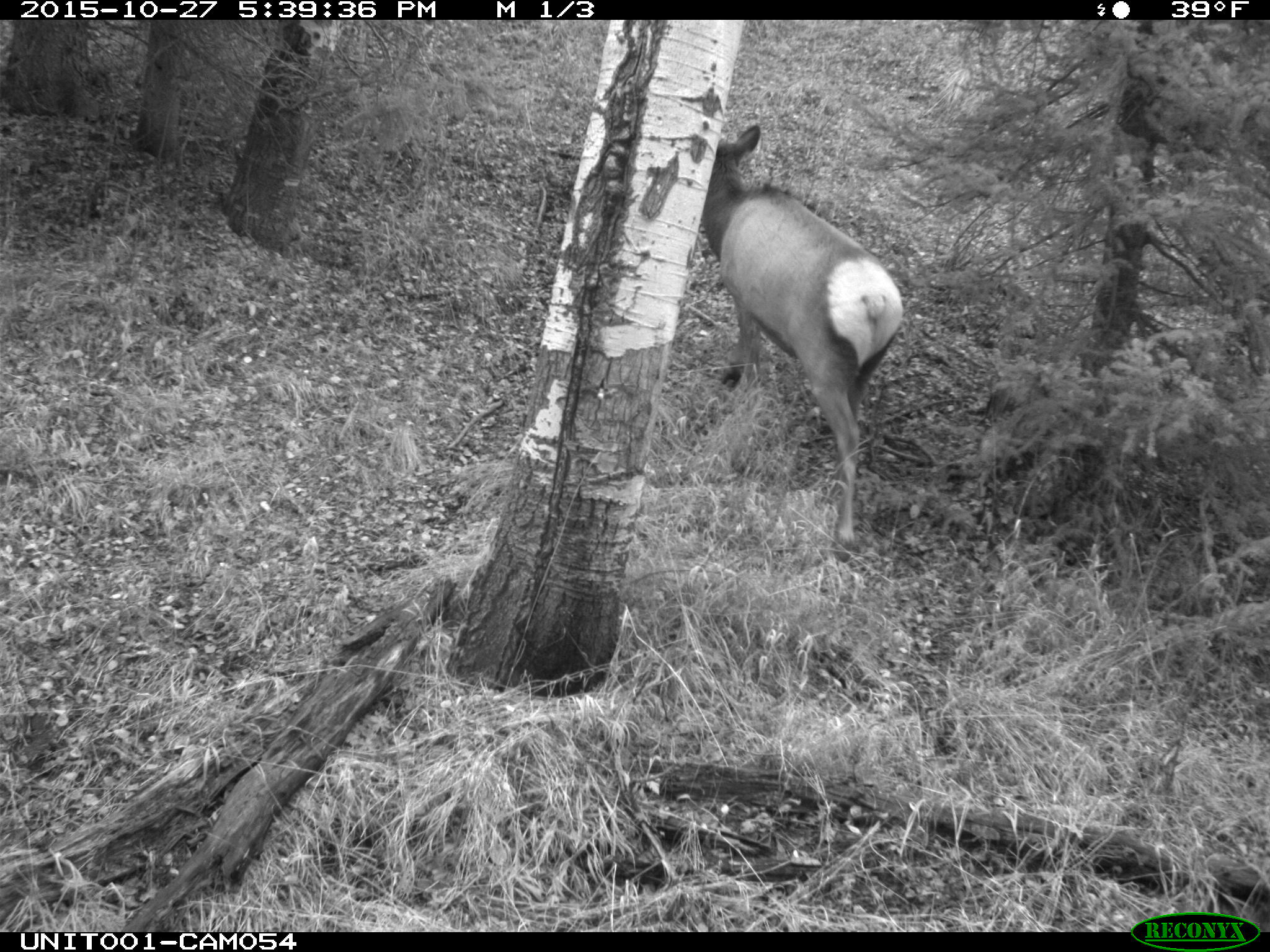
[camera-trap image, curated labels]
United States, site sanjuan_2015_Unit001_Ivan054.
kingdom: Animalia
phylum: Chordata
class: Mammalia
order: Artiodactyla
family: Cervidae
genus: Cervus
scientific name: Cervus elaphus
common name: red deer